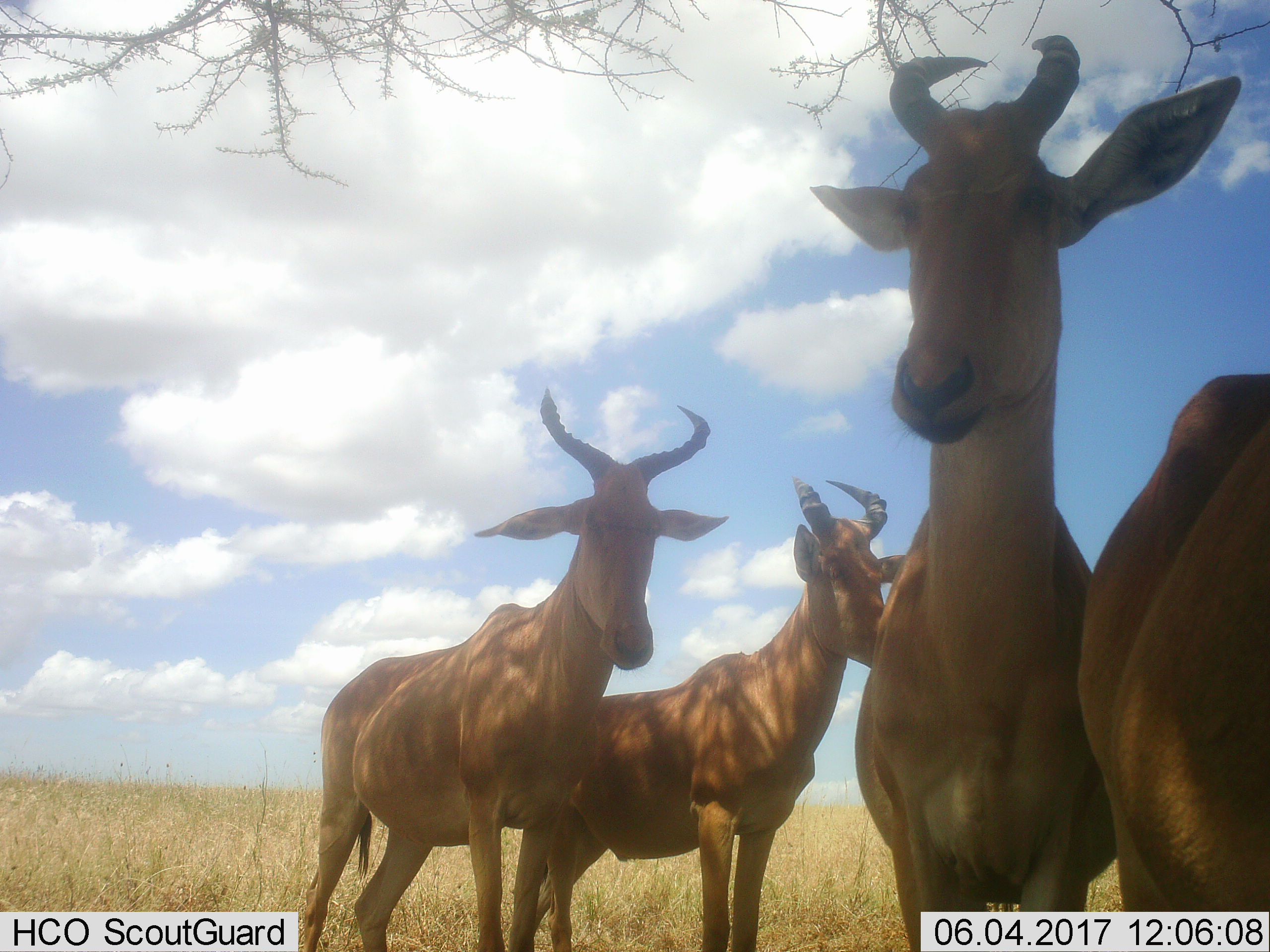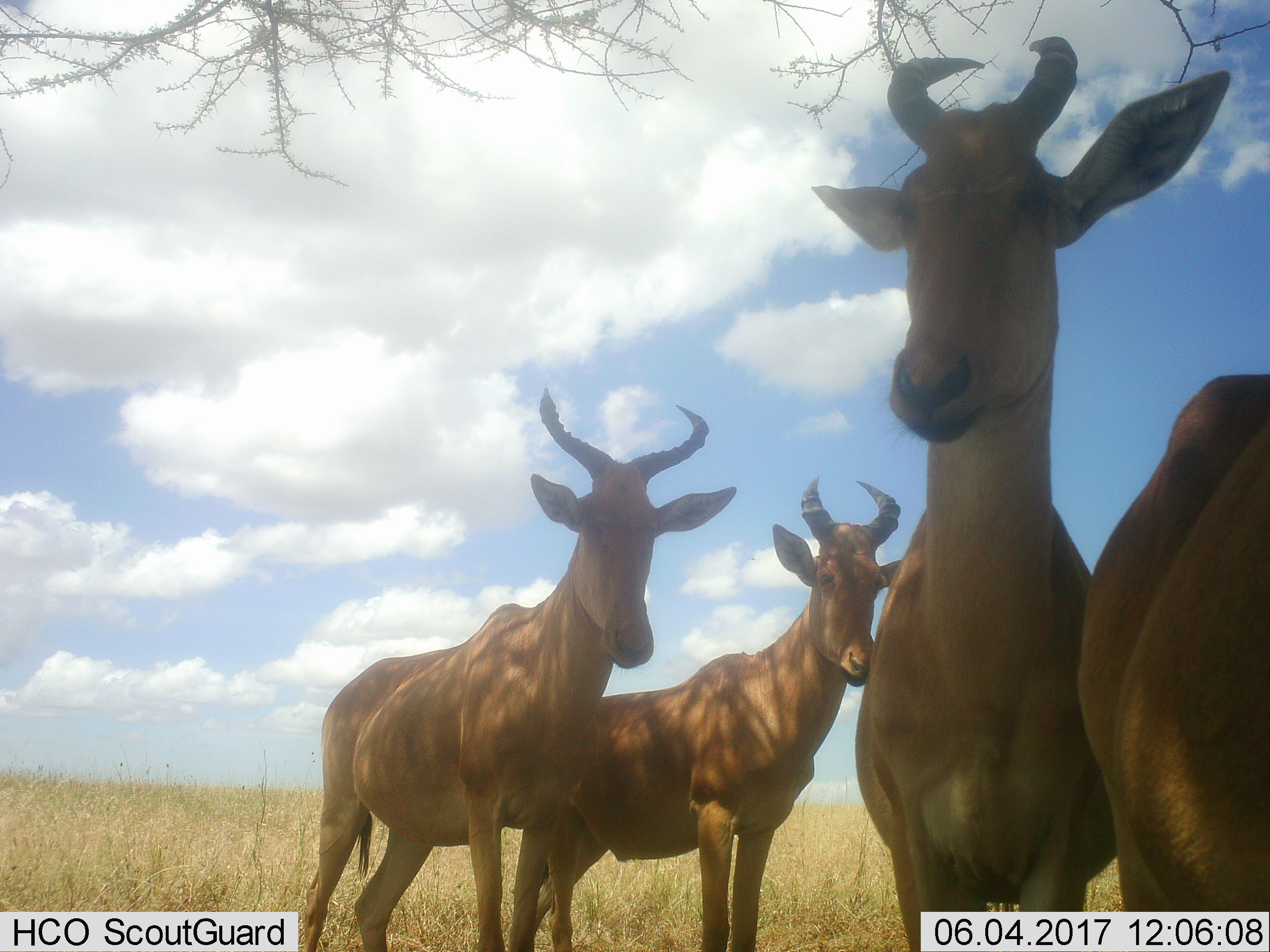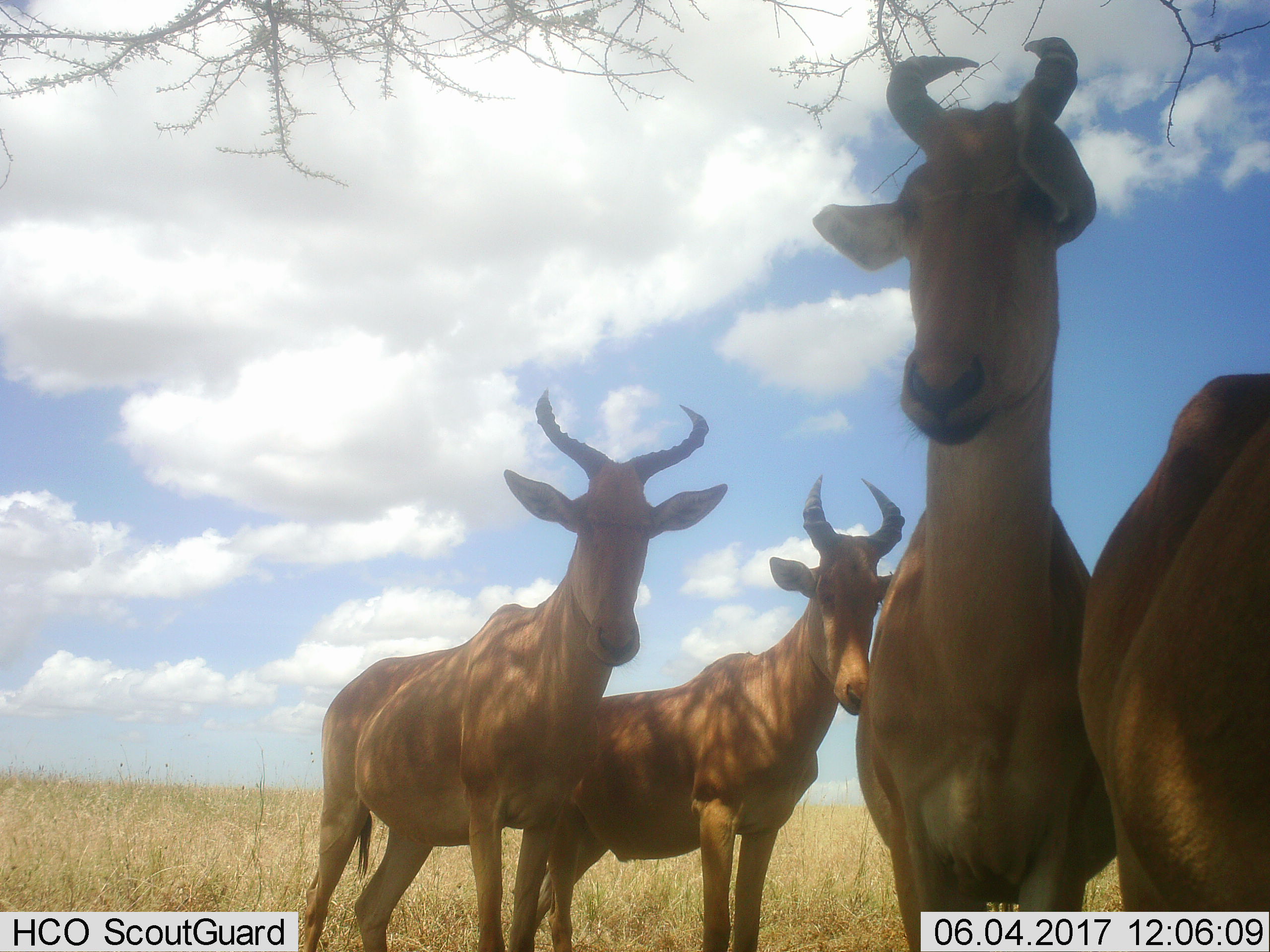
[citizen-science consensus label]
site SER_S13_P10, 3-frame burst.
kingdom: Animalia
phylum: Chordata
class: Mammalia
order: Artiodactyla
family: Bovidae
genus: Alcelaphus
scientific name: Alcelaphus buselaphus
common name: hartebeest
Hartebeest (Alcelaphus buselaphus), count 4. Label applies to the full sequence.